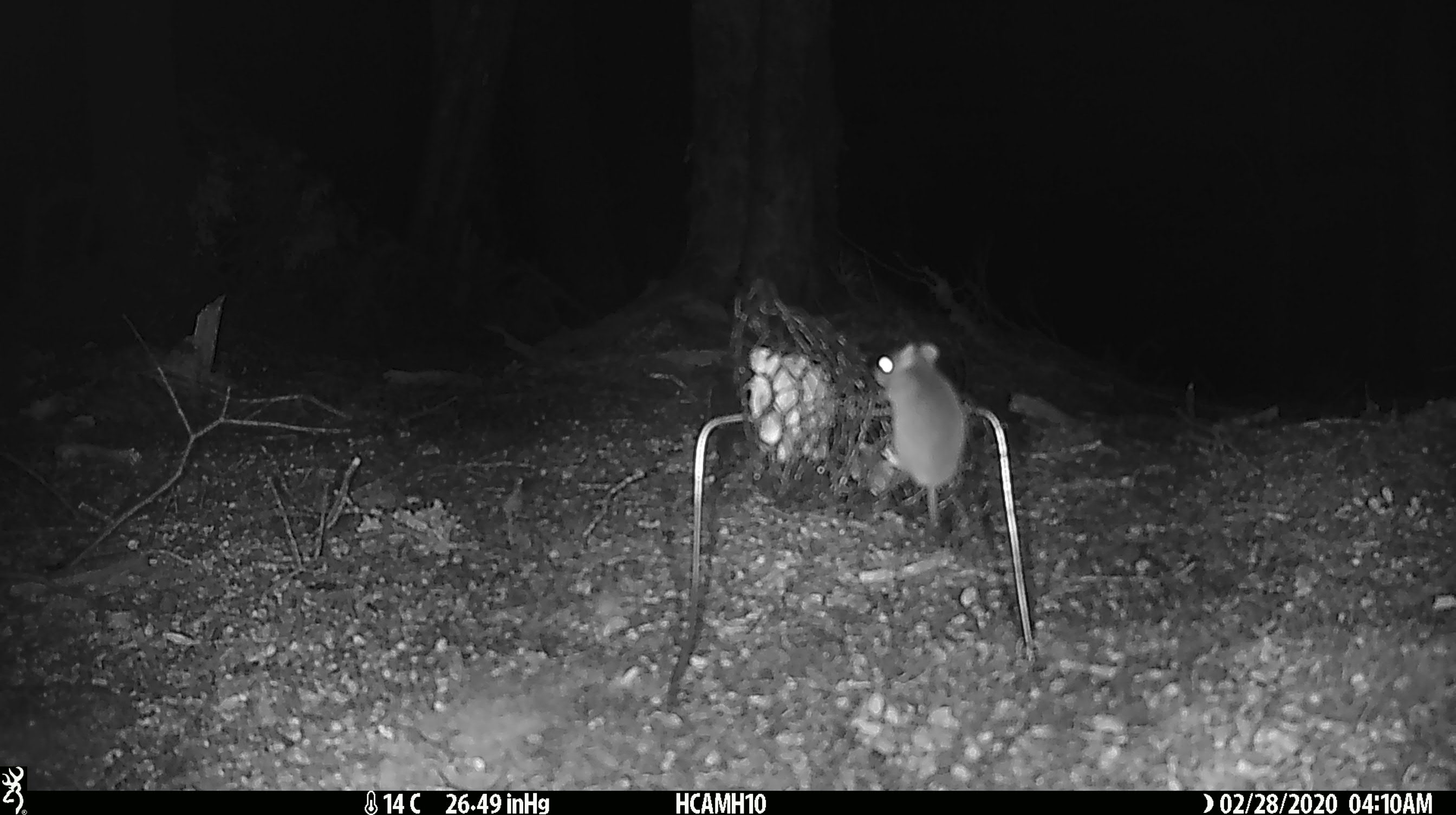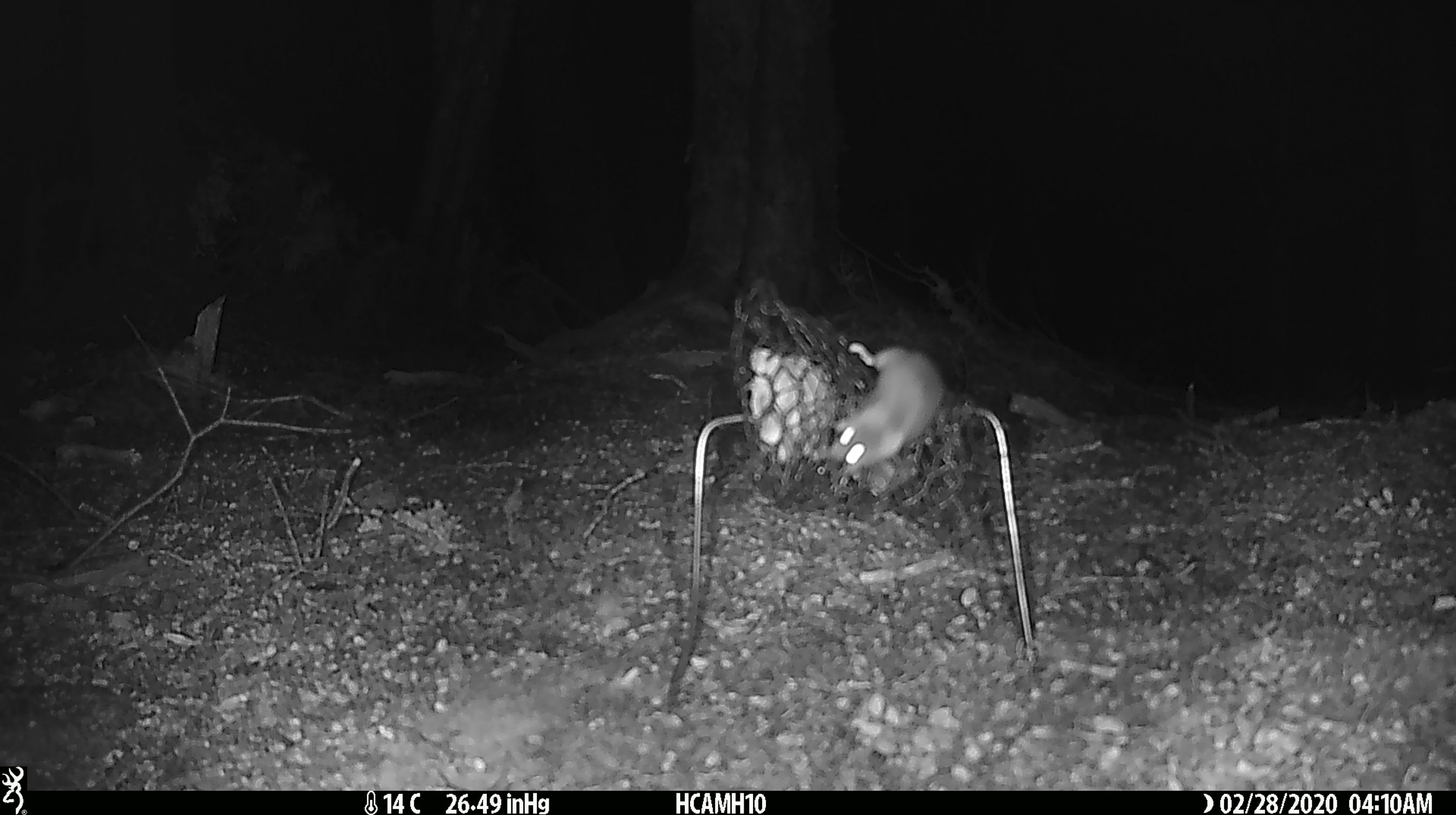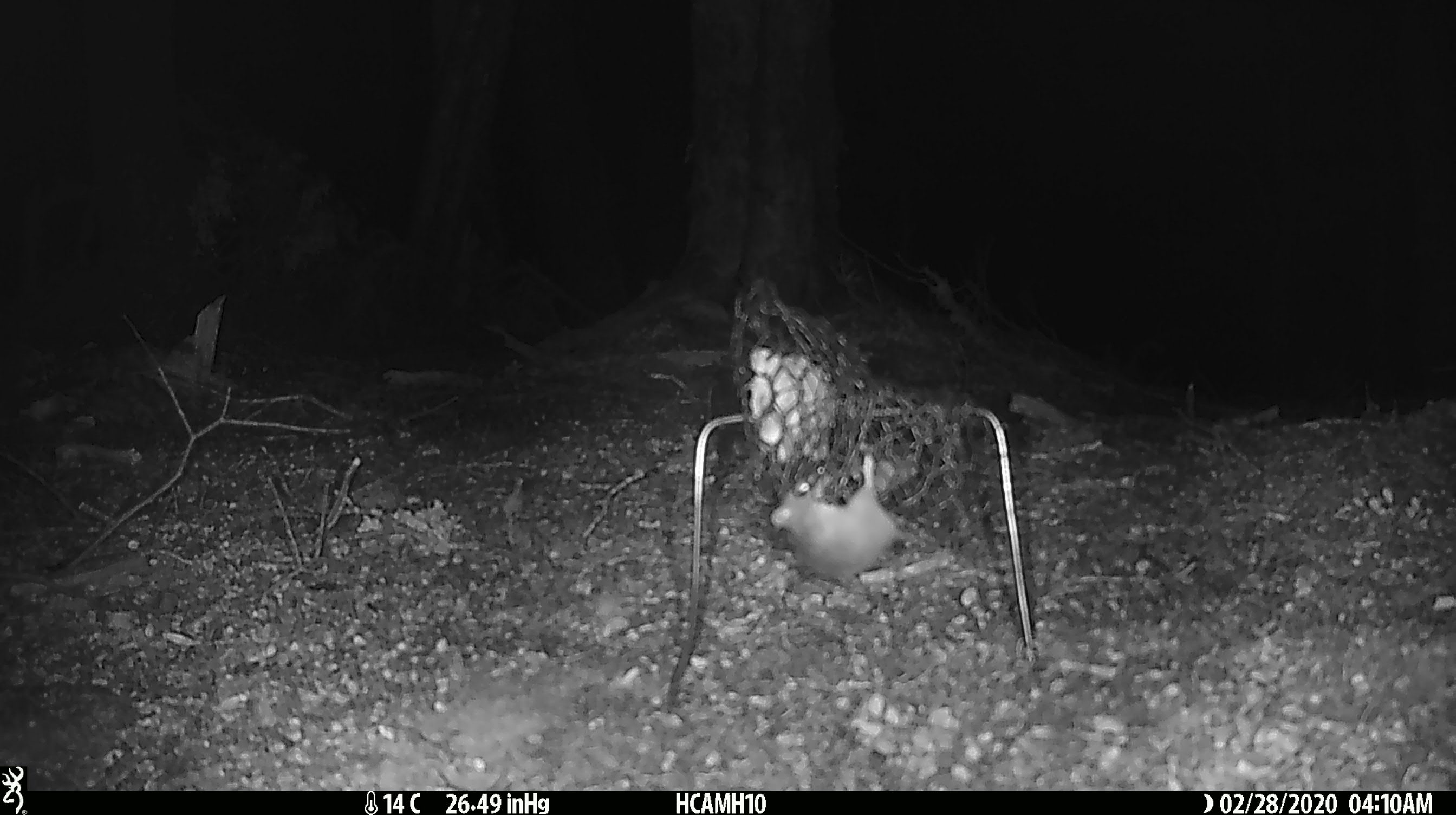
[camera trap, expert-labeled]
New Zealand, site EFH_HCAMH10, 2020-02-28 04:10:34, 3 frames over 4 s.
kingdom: Animalia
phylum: Chordata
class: Mammalia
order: Rodentia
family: Muridae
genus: Mus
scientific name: Mus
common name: mouse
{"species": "mouse (Mus)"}